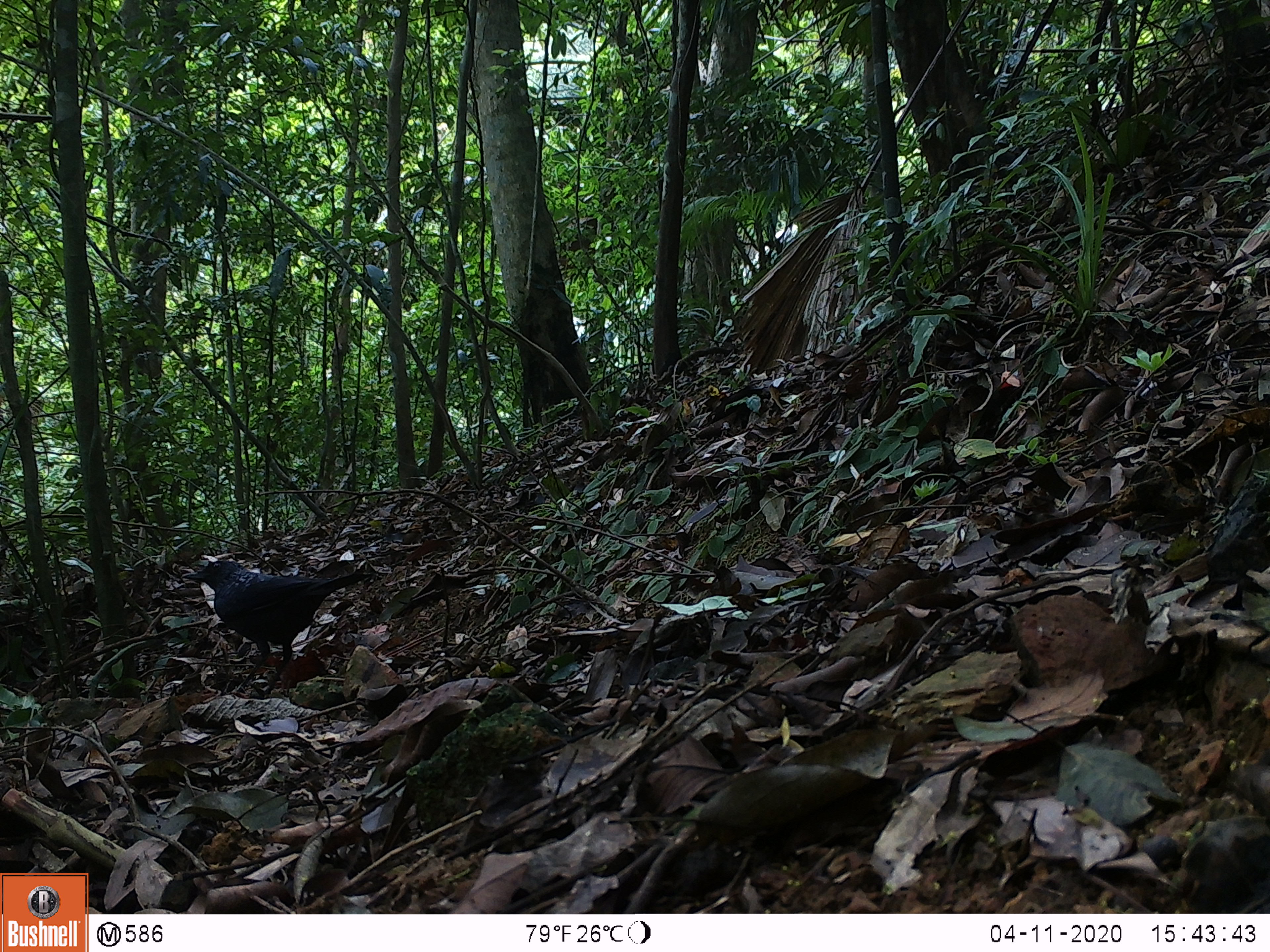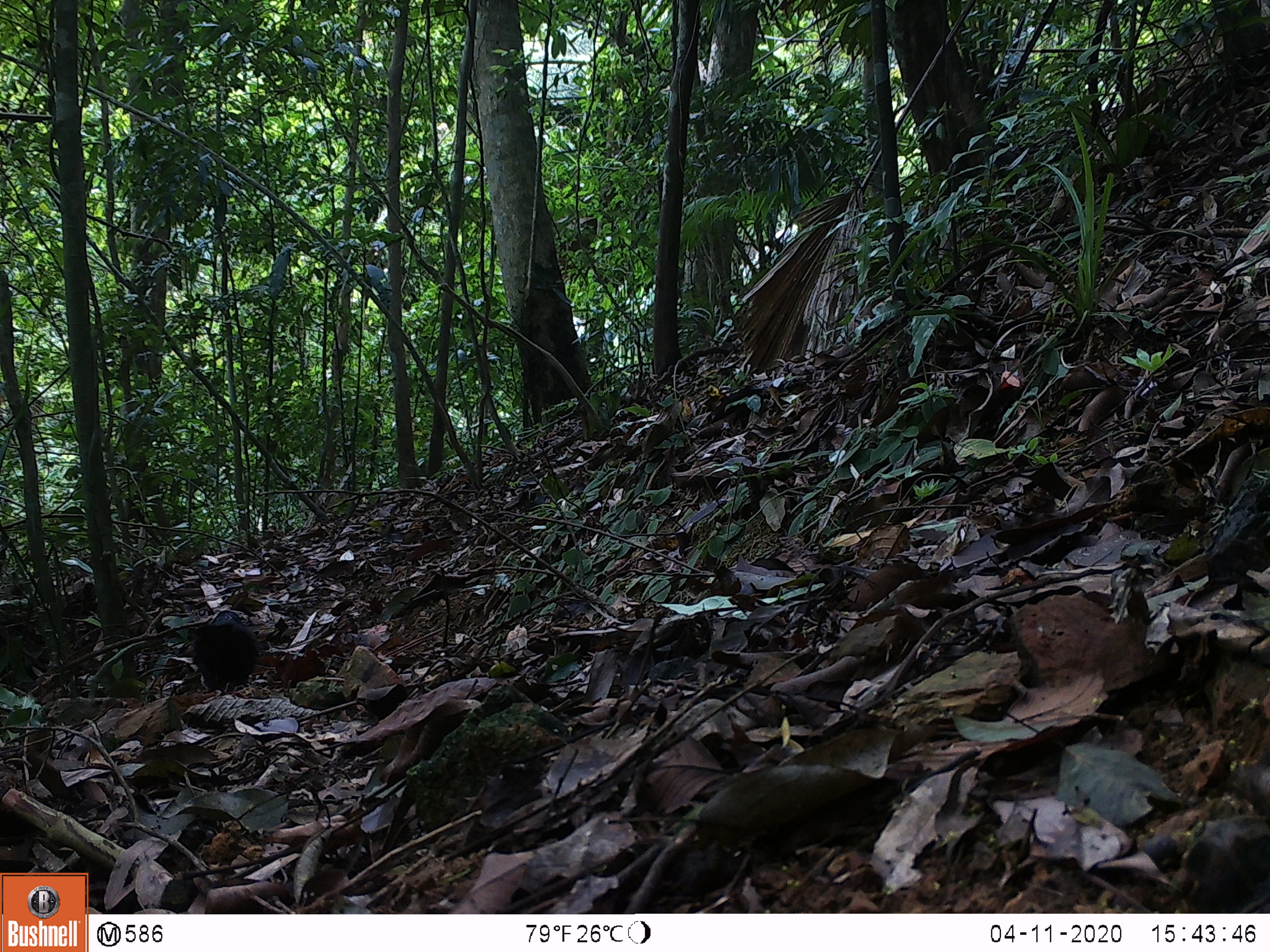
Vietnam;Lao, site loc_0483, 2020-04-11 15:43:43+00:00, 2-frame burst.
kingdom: Animalia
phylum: Chordata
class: Aves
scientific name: Aves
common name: bird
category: unidentified bird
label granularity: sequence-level